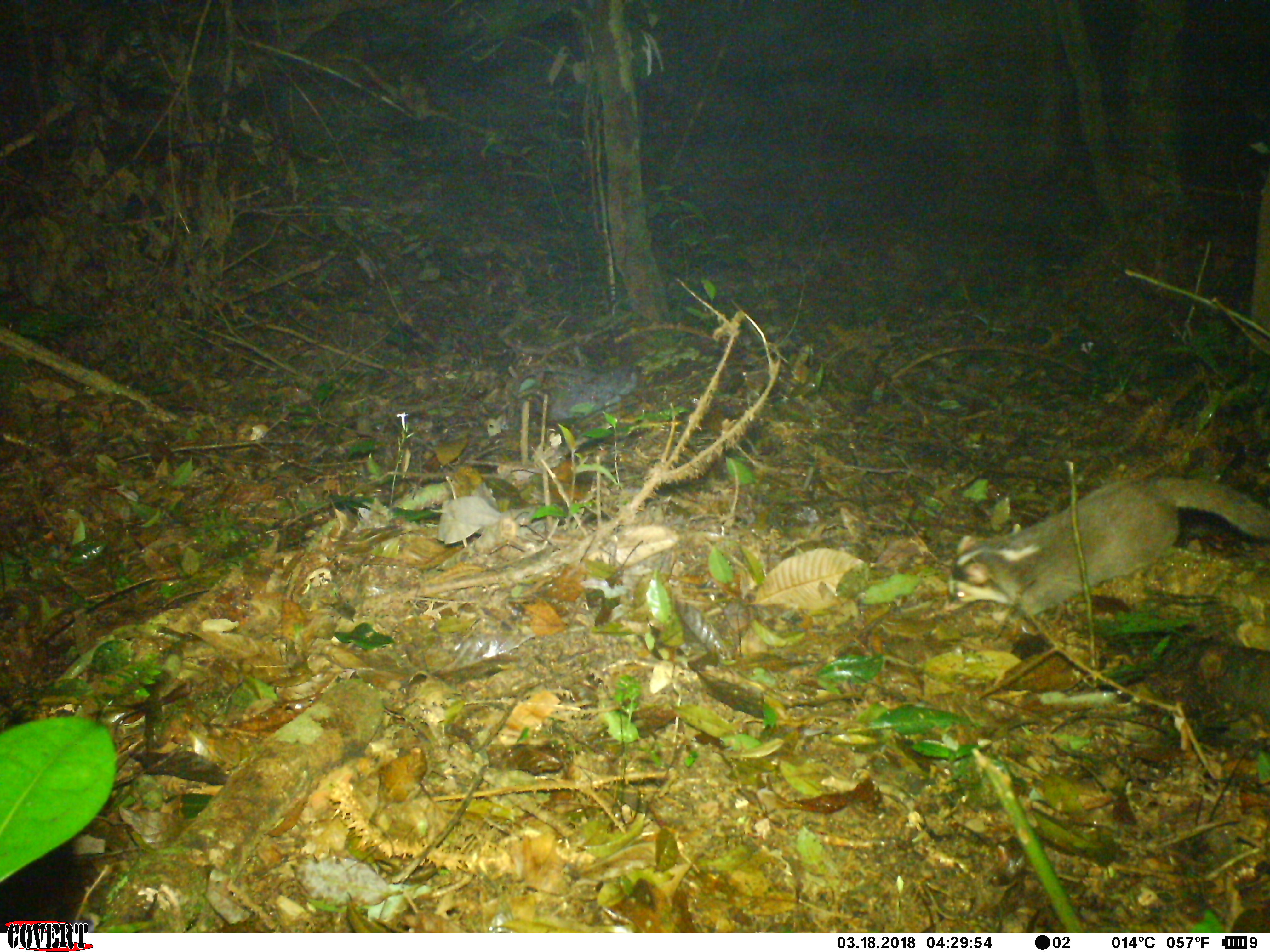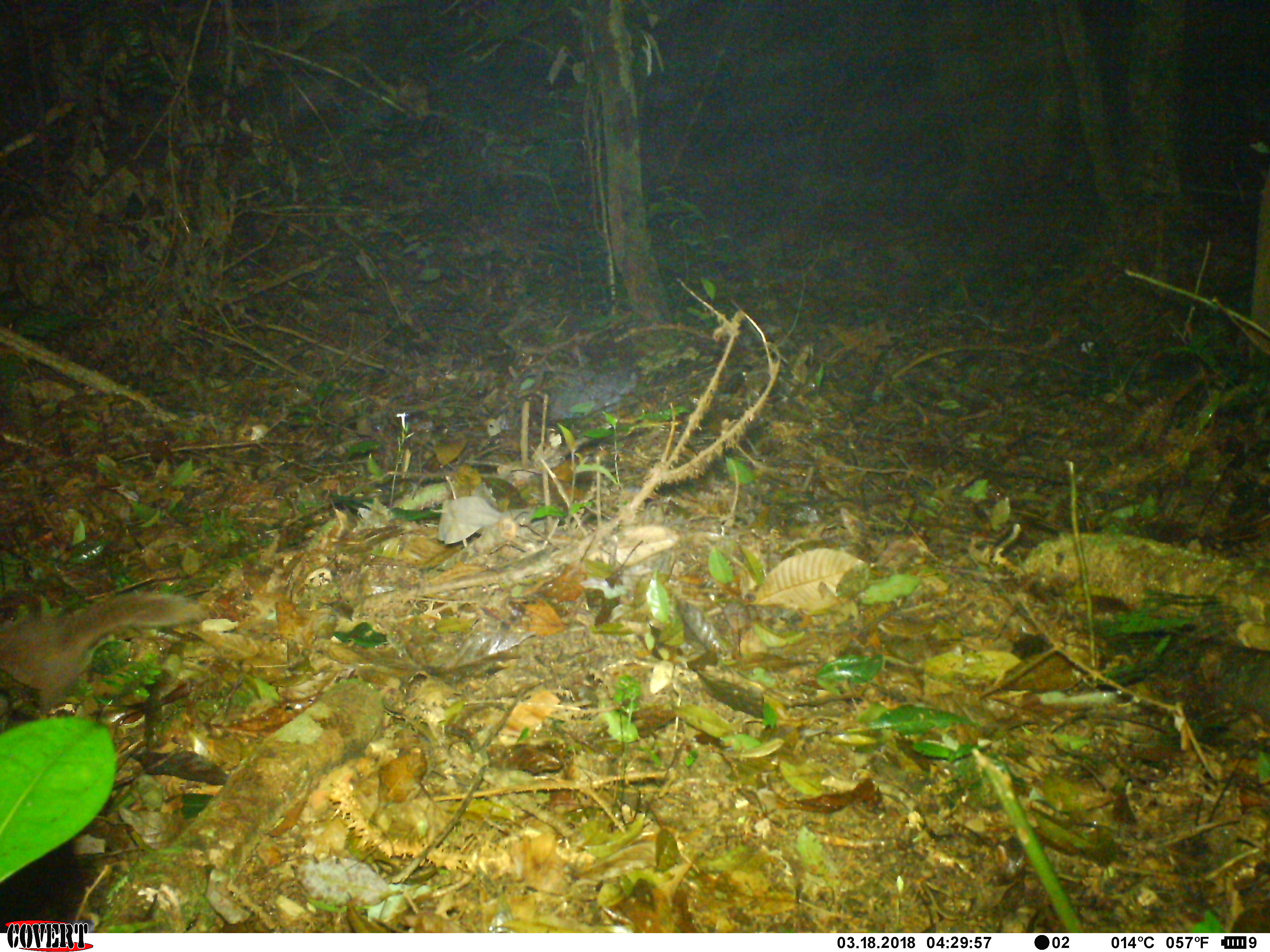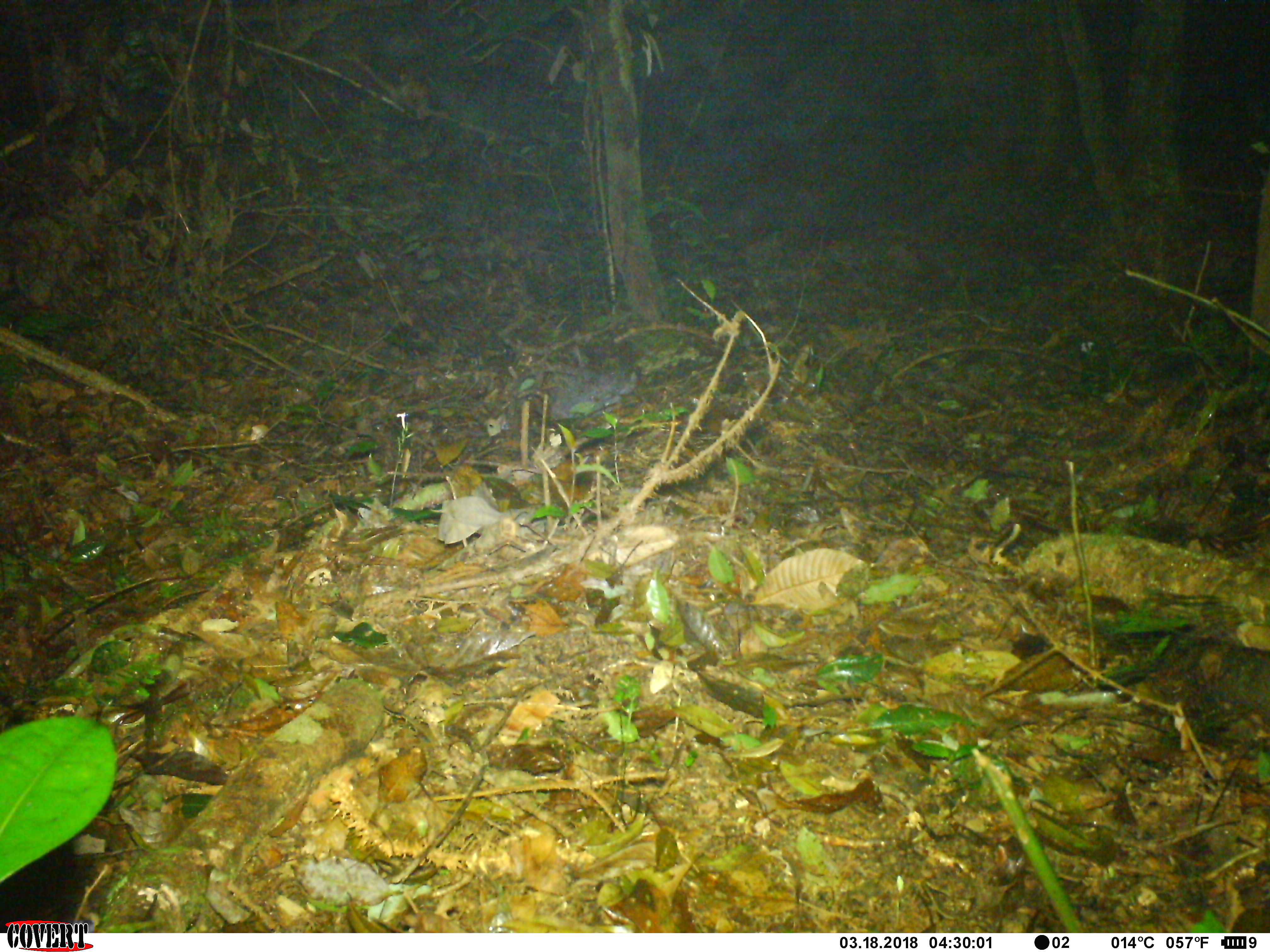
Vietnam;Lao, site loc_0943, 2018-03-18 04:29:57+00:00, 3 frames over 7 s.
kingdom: Animalia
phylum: Chordata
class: Mammalia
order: Carnivora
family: Mustelidae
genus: Melogale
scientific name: Melogale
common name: ferret badger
Ferret badger (Melogale). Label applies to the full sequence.